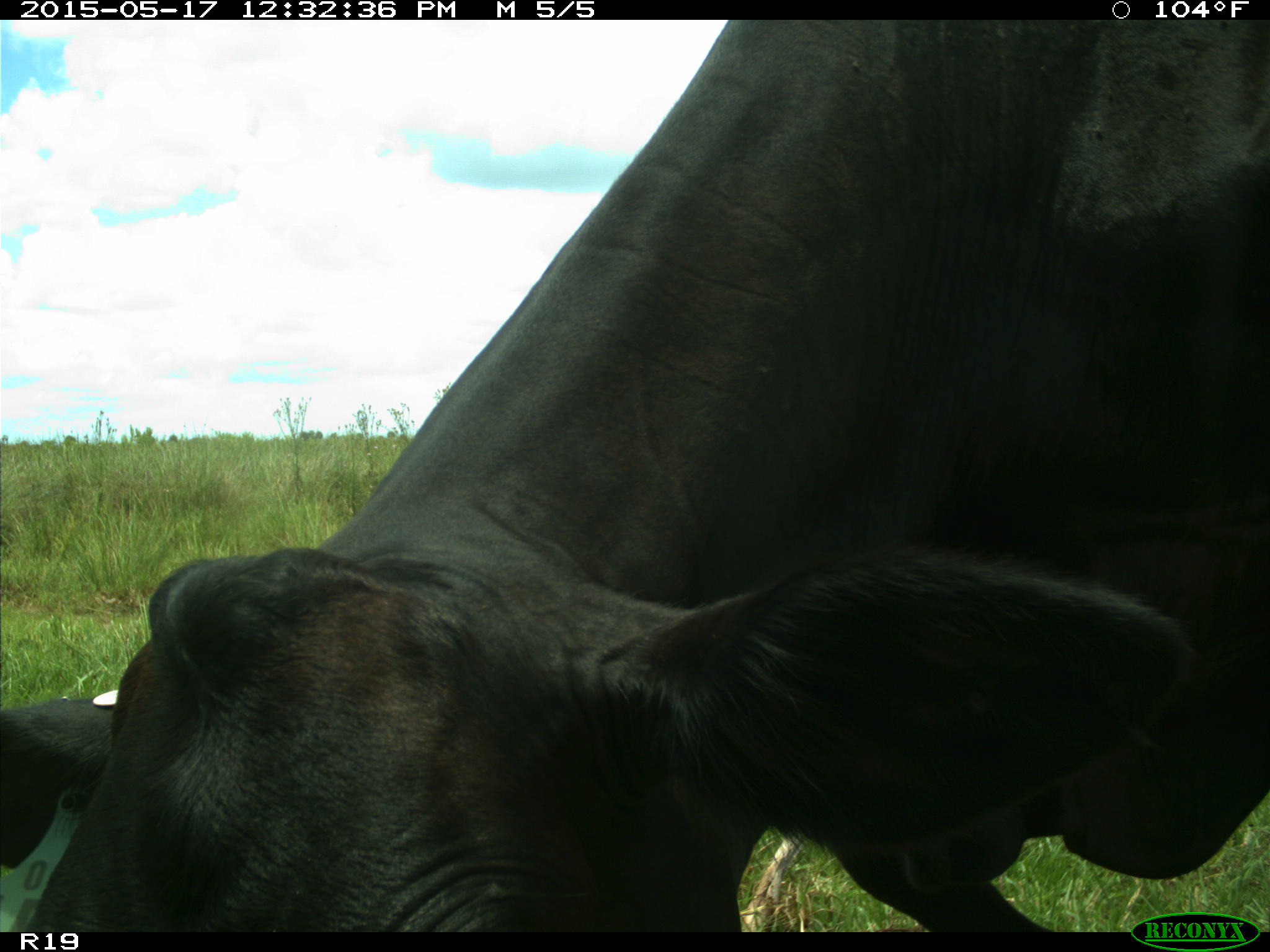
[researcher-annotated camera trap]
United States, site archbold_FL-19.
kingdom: Animalia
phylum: Chordata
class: Mammalia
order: Artiodactyla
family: Bovidae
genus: Bos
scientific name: Bos taurus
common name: domestic cow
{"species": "Bos taurus (domestic cow)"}